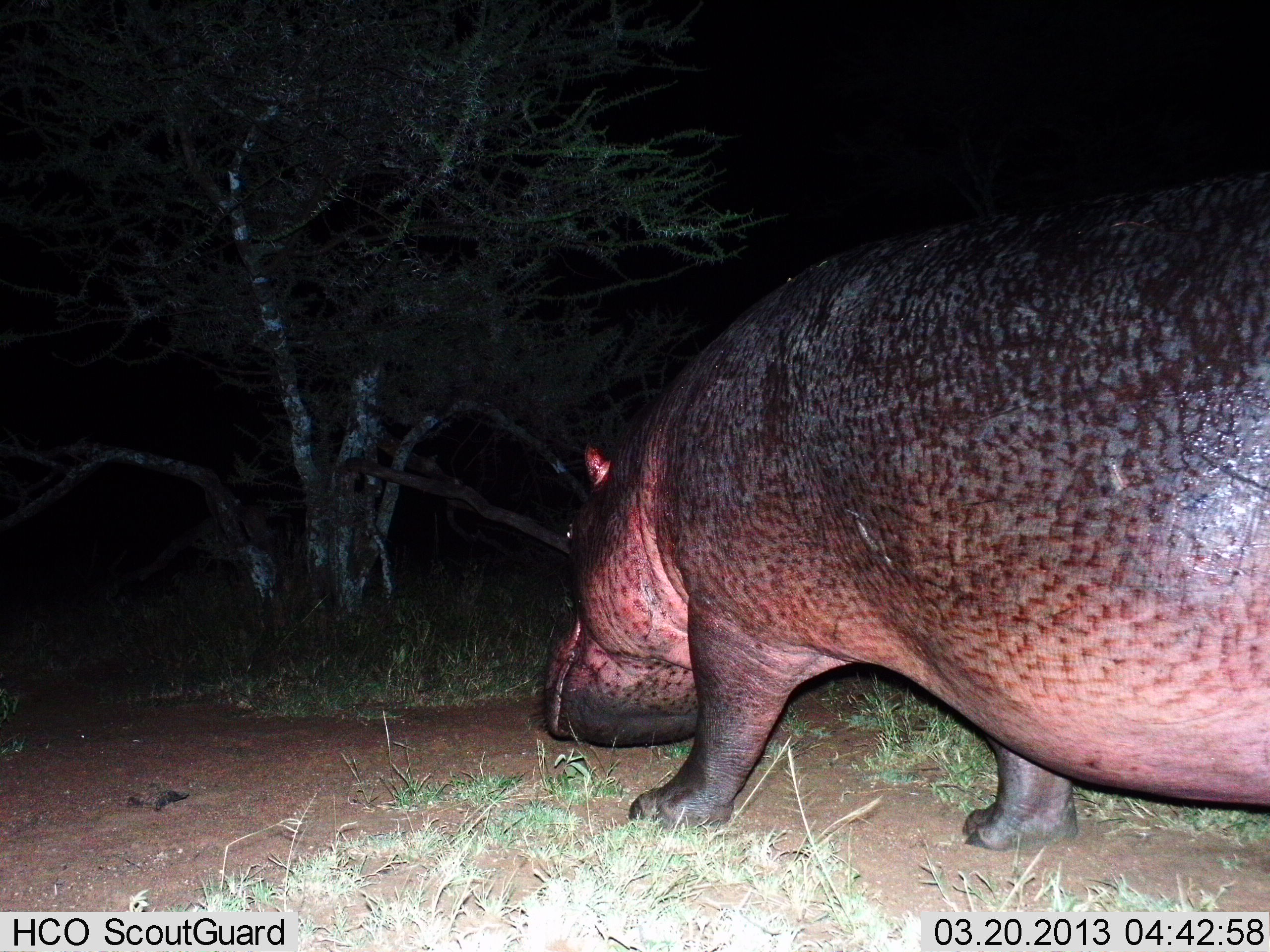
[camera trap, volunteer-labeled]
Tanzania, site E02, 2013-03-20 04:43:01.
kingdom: Animalia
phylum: Chordata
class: Mammalia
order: Artiodactyla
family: Hippopotamidae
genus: Hippopotamus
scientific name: Hippopotamus amphibius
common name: hippopotamus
Hippopotamus (Hippopotamus amphibius), count 1. Behavior (volunteer vote fractions): standing 36%, resting 0%, moving 53%, interacting 0%. Young present (vote fraction): 0%. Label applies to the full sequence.